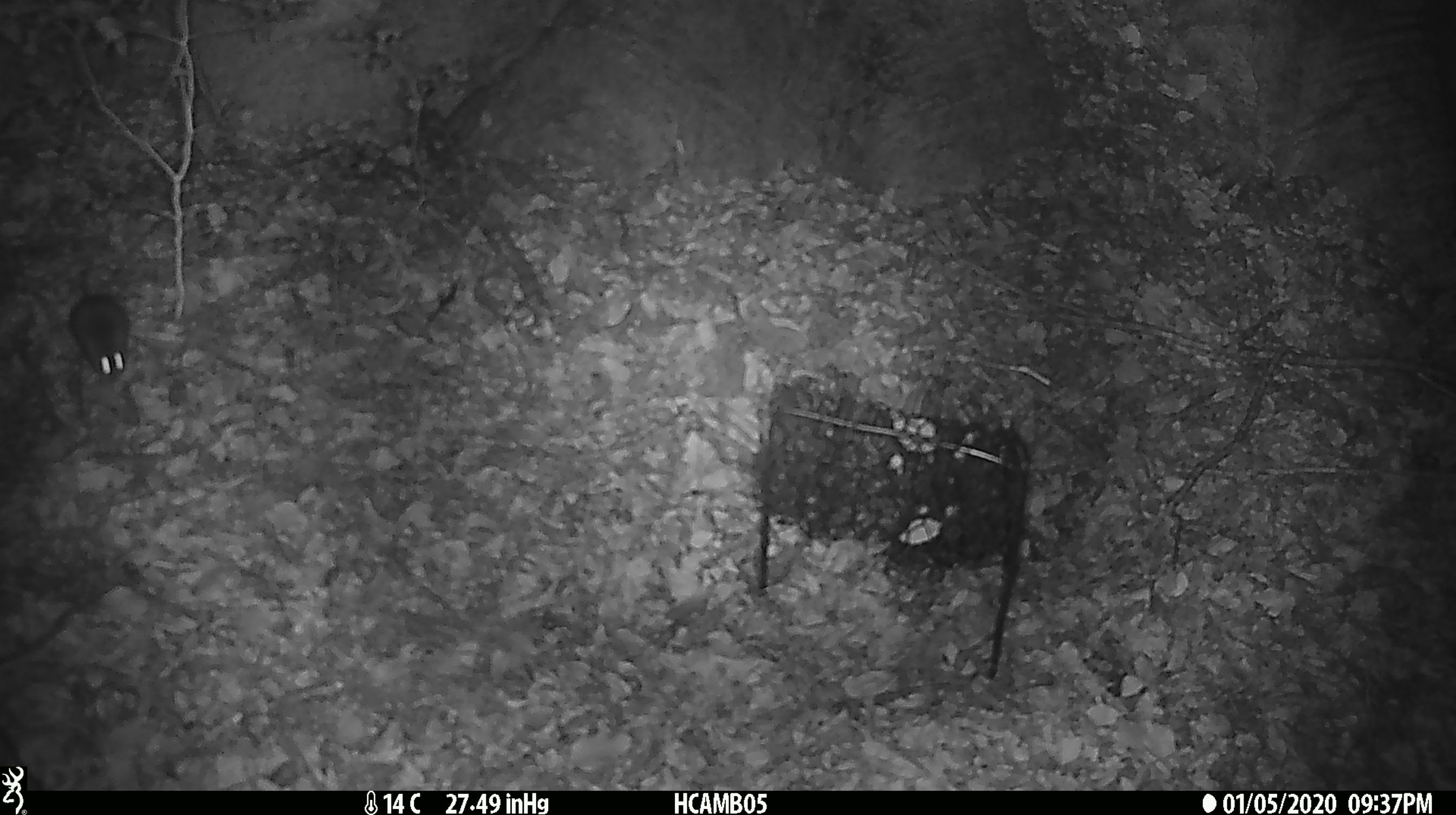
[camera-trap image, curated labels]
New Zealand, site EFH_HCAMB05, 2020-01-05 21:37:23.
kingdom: Animalia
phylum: Chordata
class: Mammalia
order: Rodentia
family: Muridae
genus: Mus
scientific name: Mus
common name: mouse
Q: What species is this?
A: Mouse (Mus).